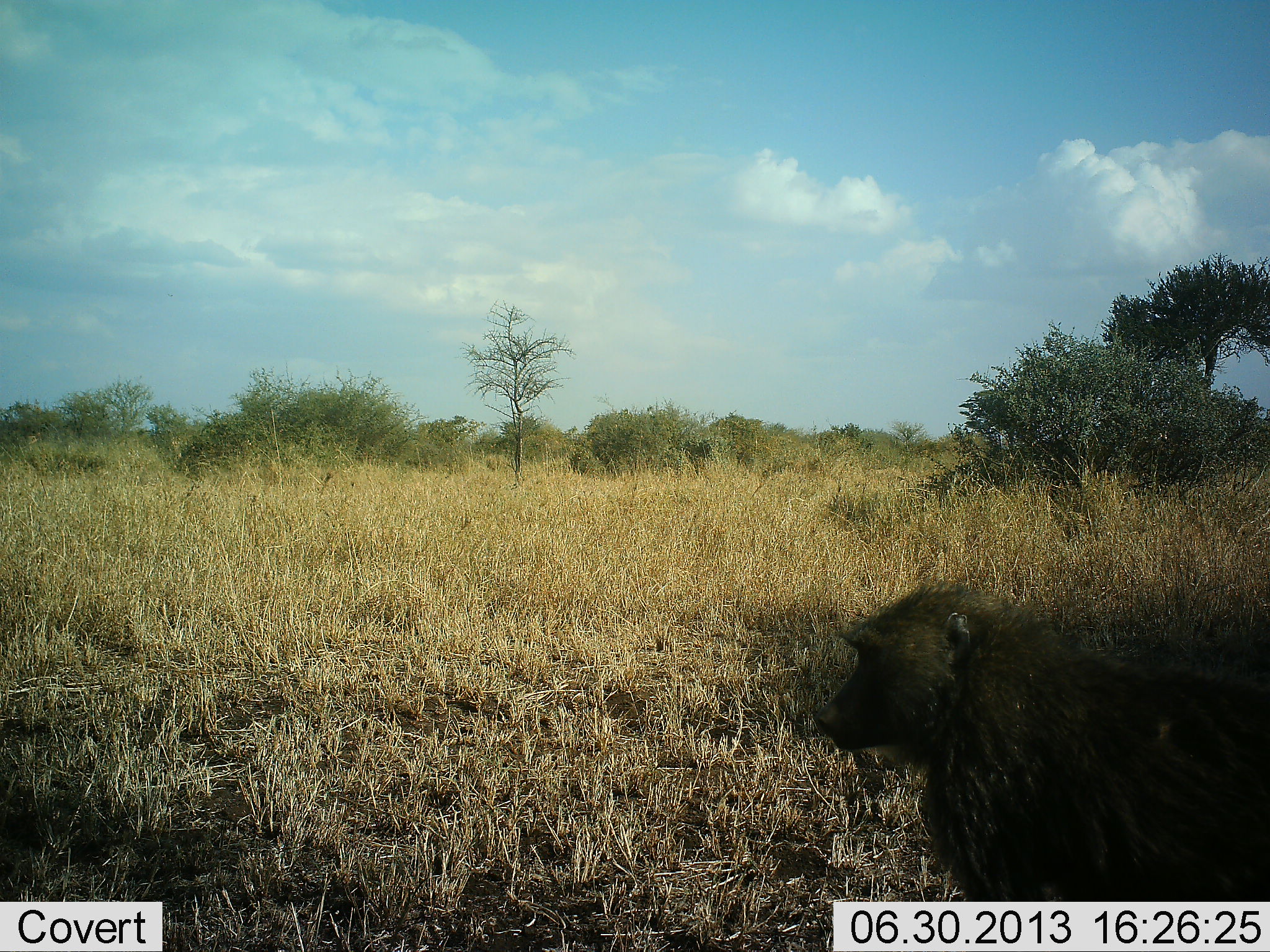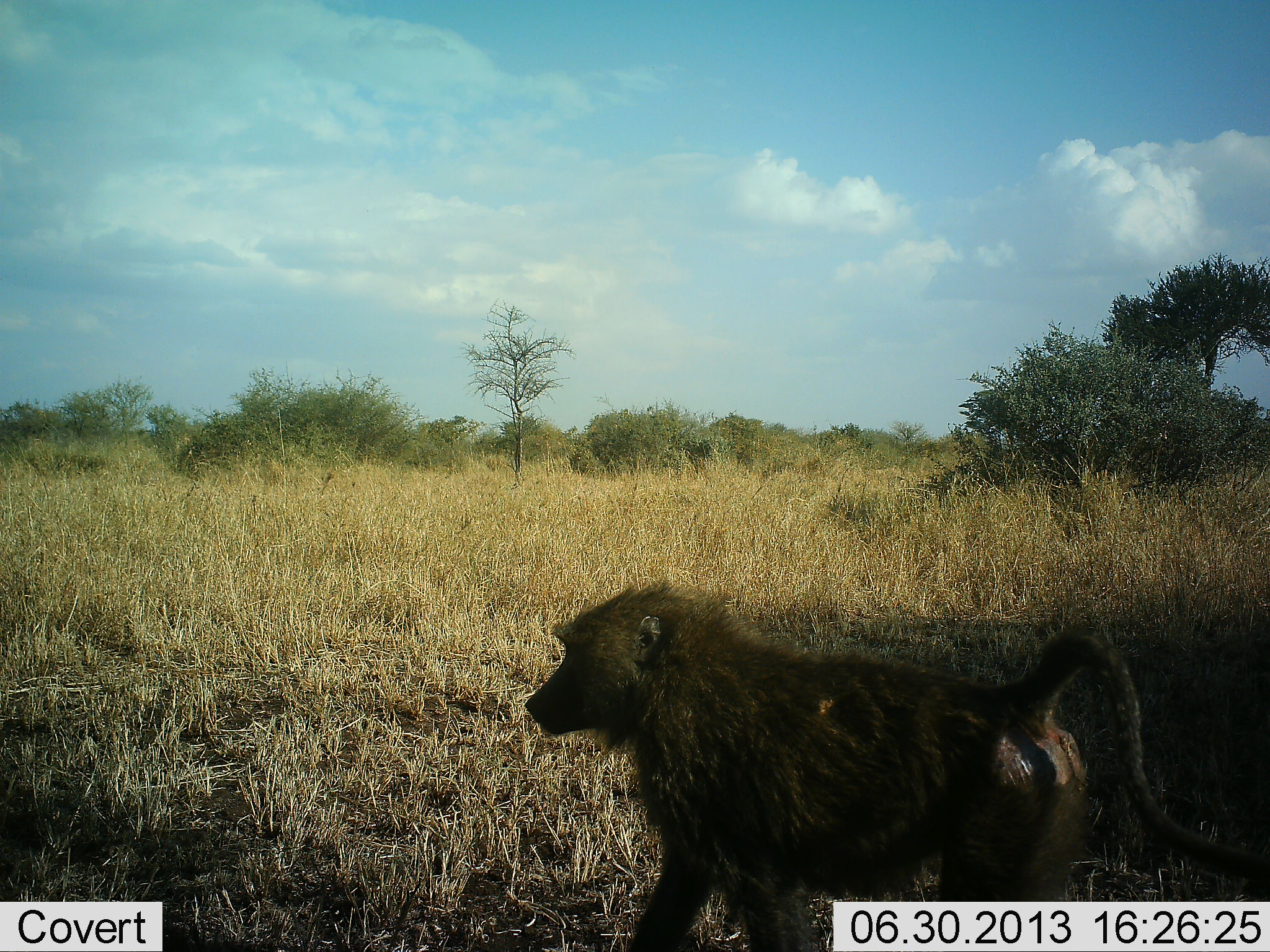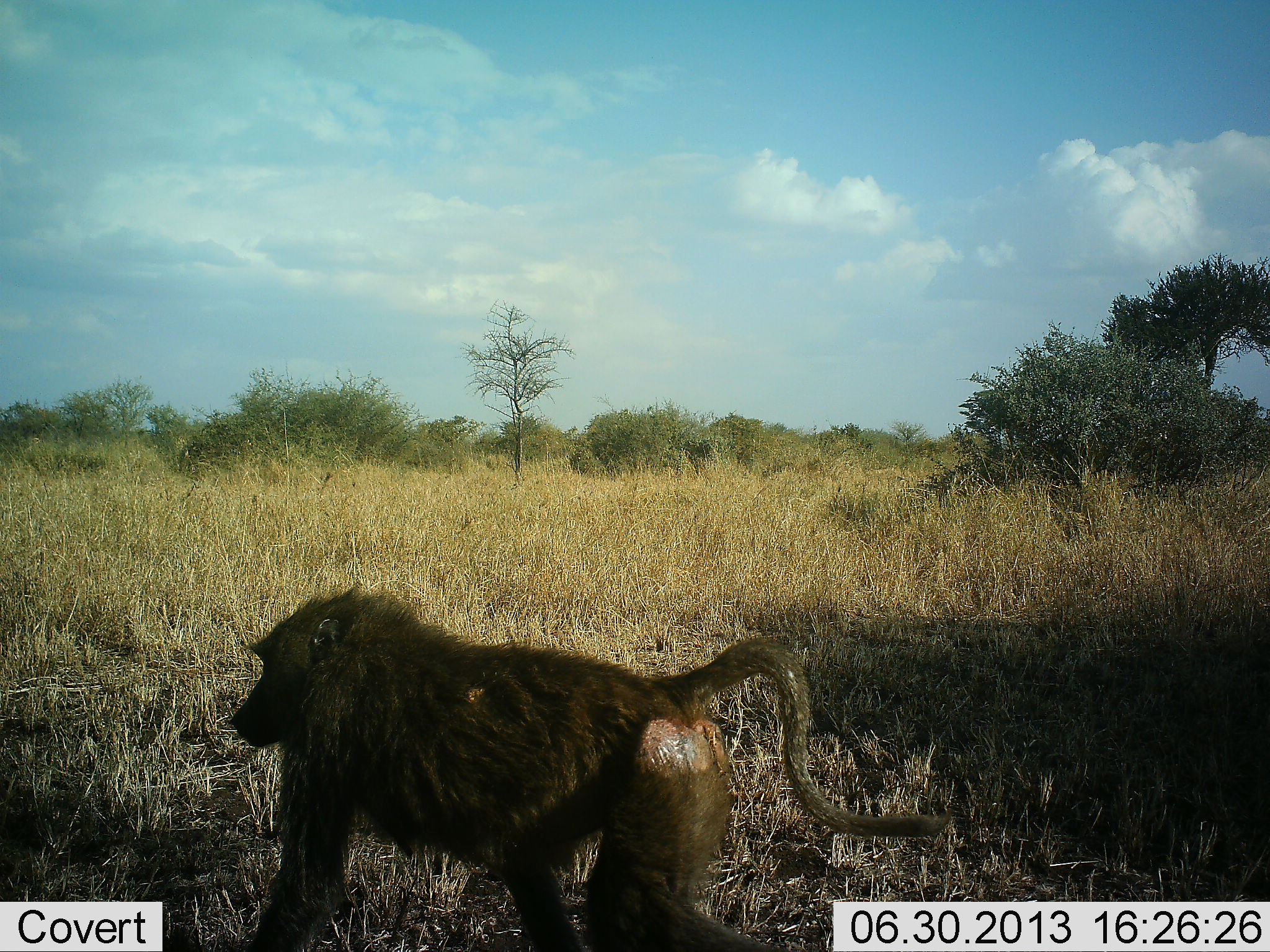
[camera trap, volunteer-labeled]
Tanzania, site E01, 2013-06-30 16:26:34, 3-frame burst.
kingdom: Animalia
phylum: Chordata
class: Mammalia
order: Primates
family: Cercopithecidae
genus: Papio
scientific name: Papio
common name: baboon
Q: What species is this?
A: Baboon (Papio).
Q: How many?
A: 1.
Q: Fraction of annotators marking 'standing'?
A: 5%.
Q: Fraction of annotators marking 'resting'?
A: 0%.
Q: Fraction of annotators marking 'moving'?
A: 95%.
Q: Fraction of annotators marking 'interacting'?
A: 0%.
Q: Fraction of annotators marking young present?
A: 0%.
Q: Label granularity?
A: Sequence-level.